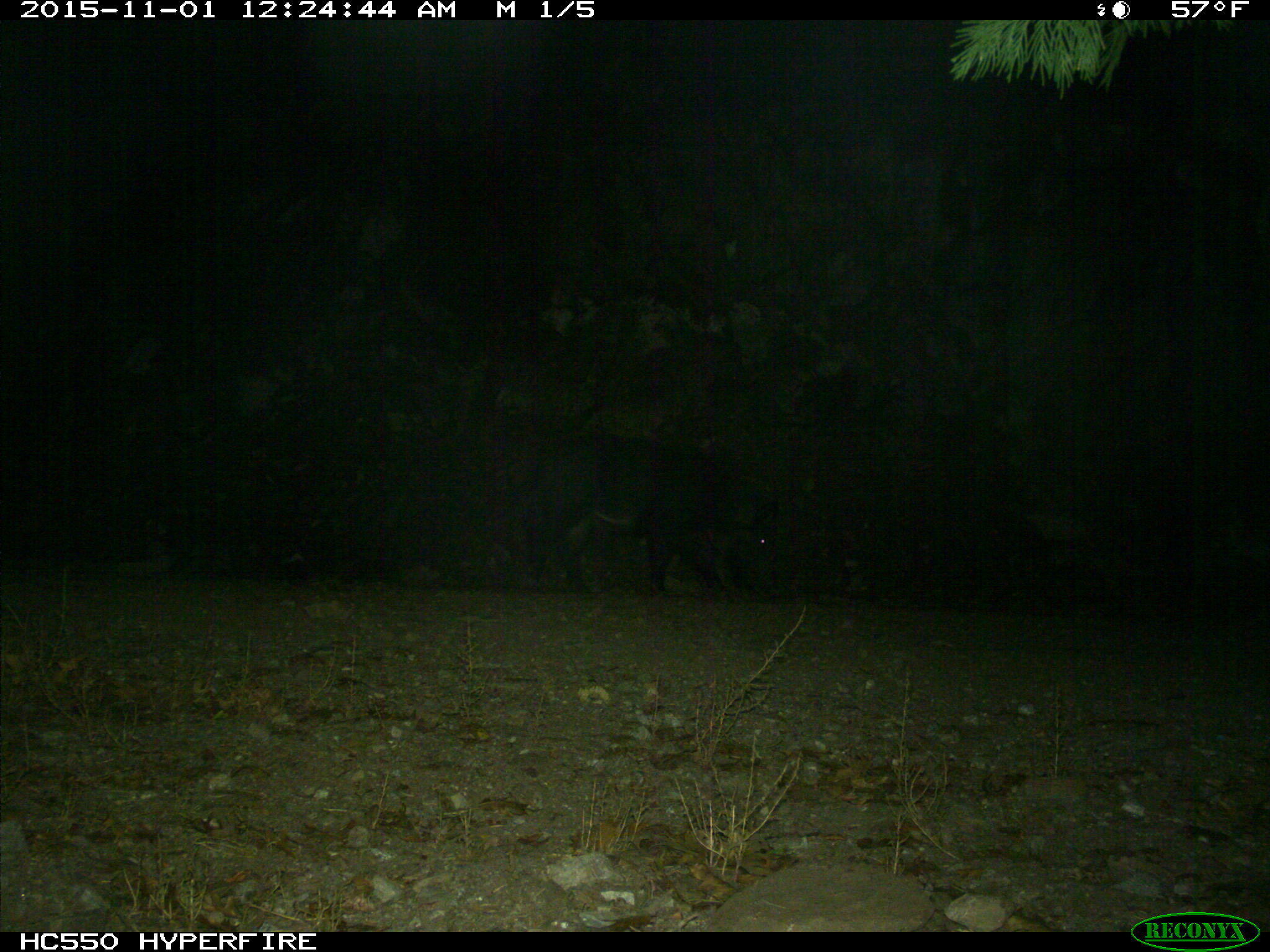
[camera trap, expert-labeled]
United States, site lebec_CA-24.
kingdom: Animalia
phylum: Chordata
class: Mammalia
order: Artiodactyla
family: Suidae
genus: Sus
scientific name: Sus scrofa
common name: wild boar